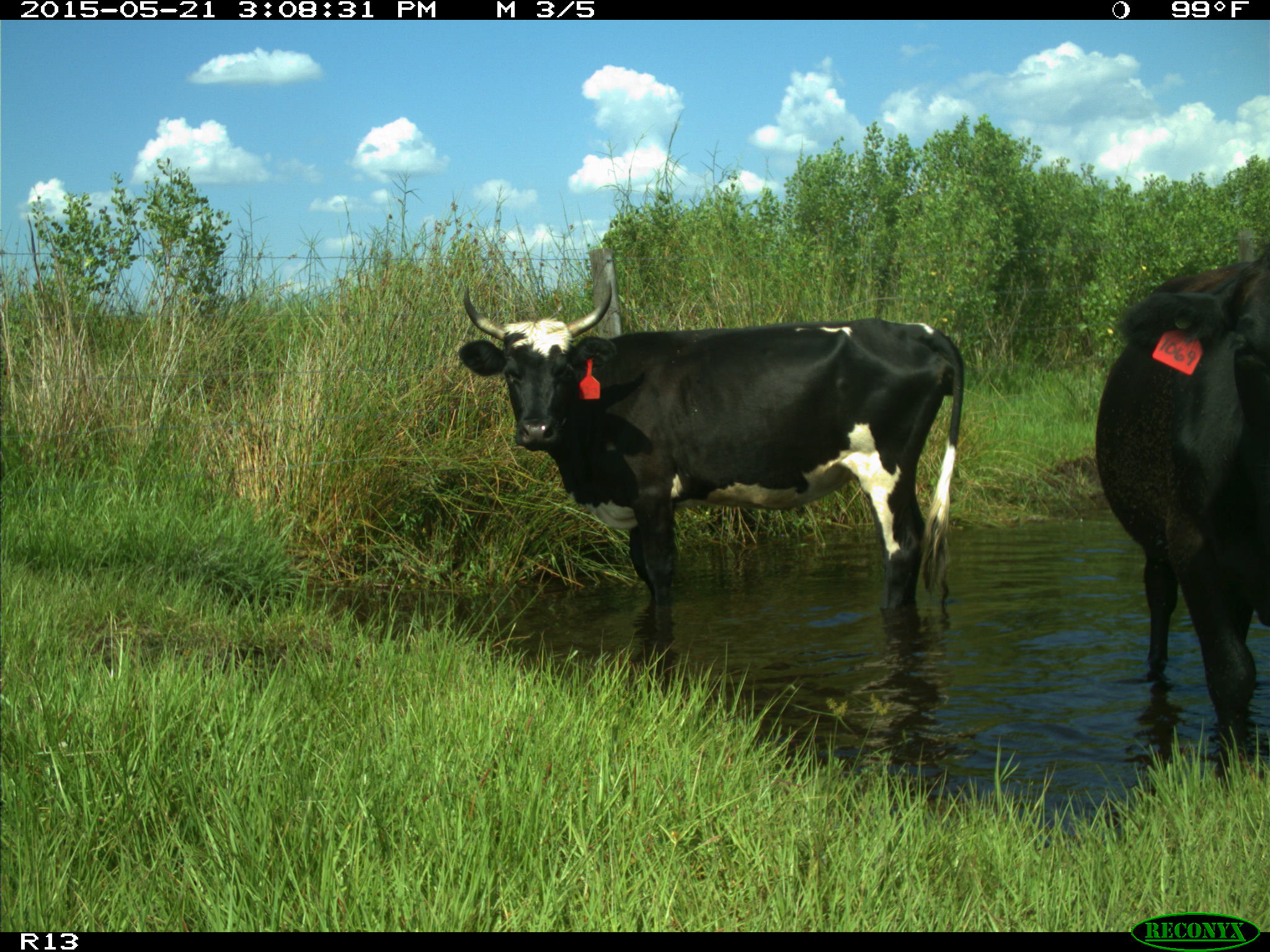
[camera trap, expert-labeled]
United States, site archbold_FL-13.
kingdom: Animalia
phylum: Chordata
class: Mammalia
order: Artiodactyla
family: Bovidae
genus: Bos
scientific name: Bos taurus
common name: domestic cow